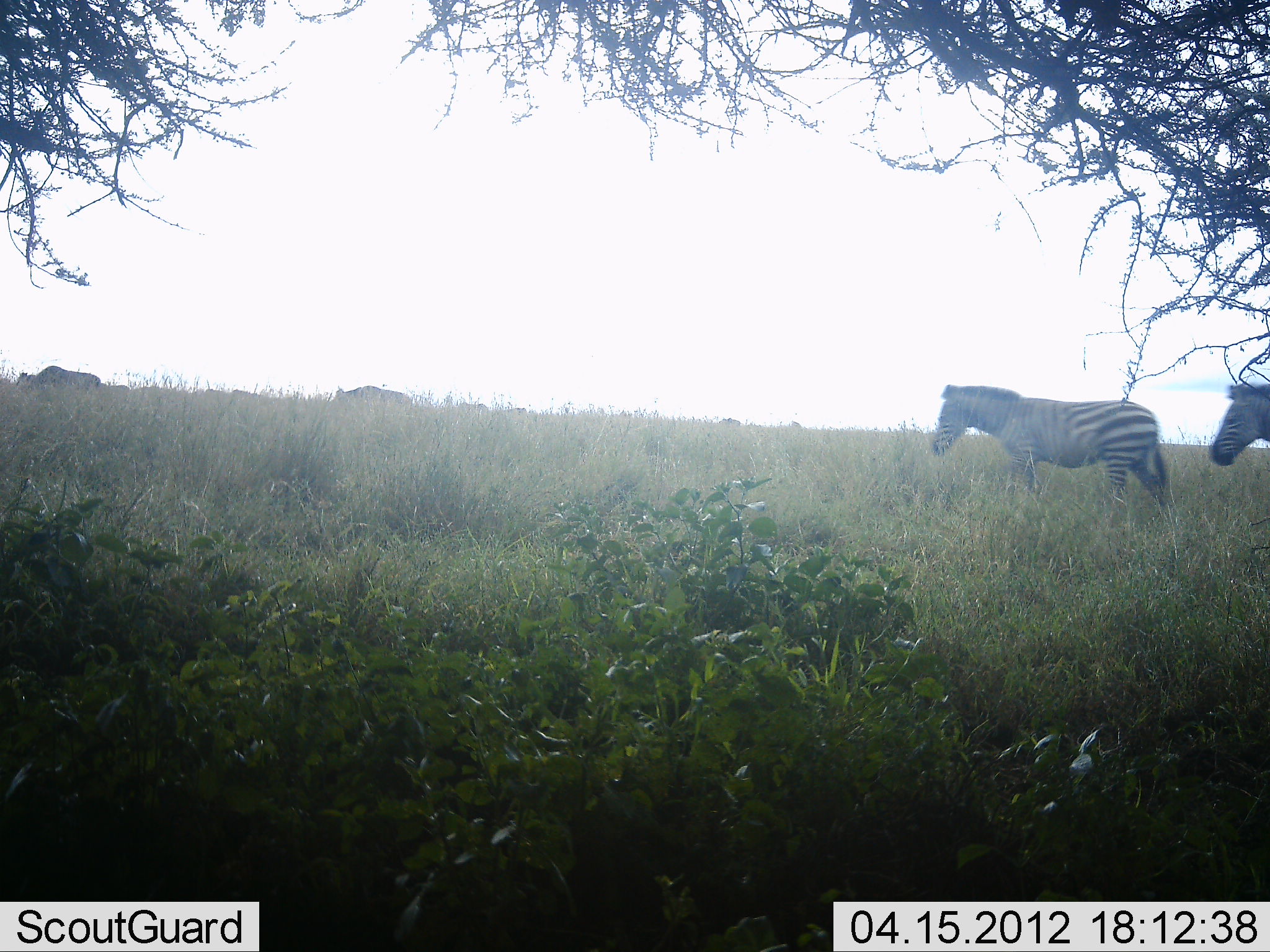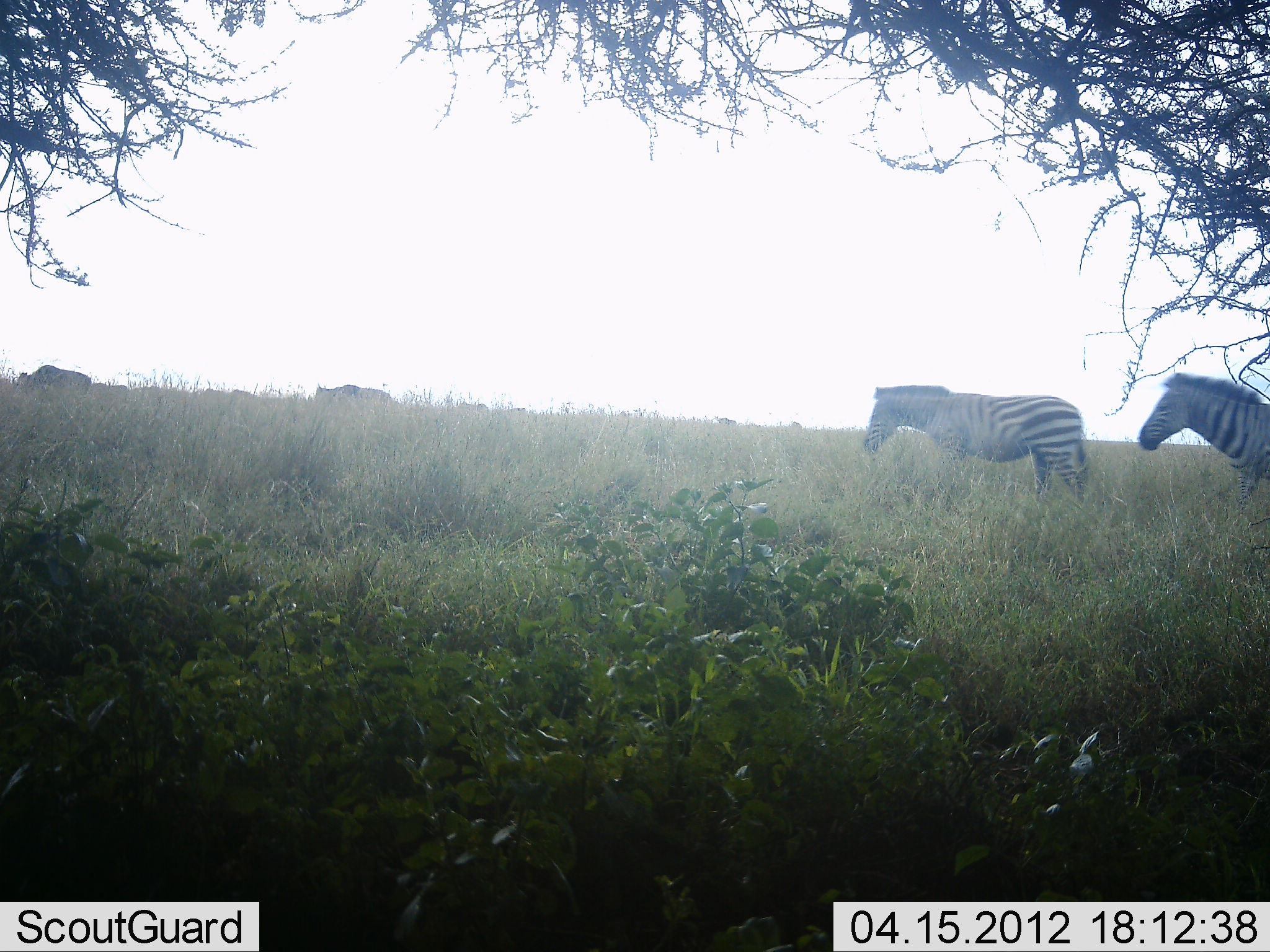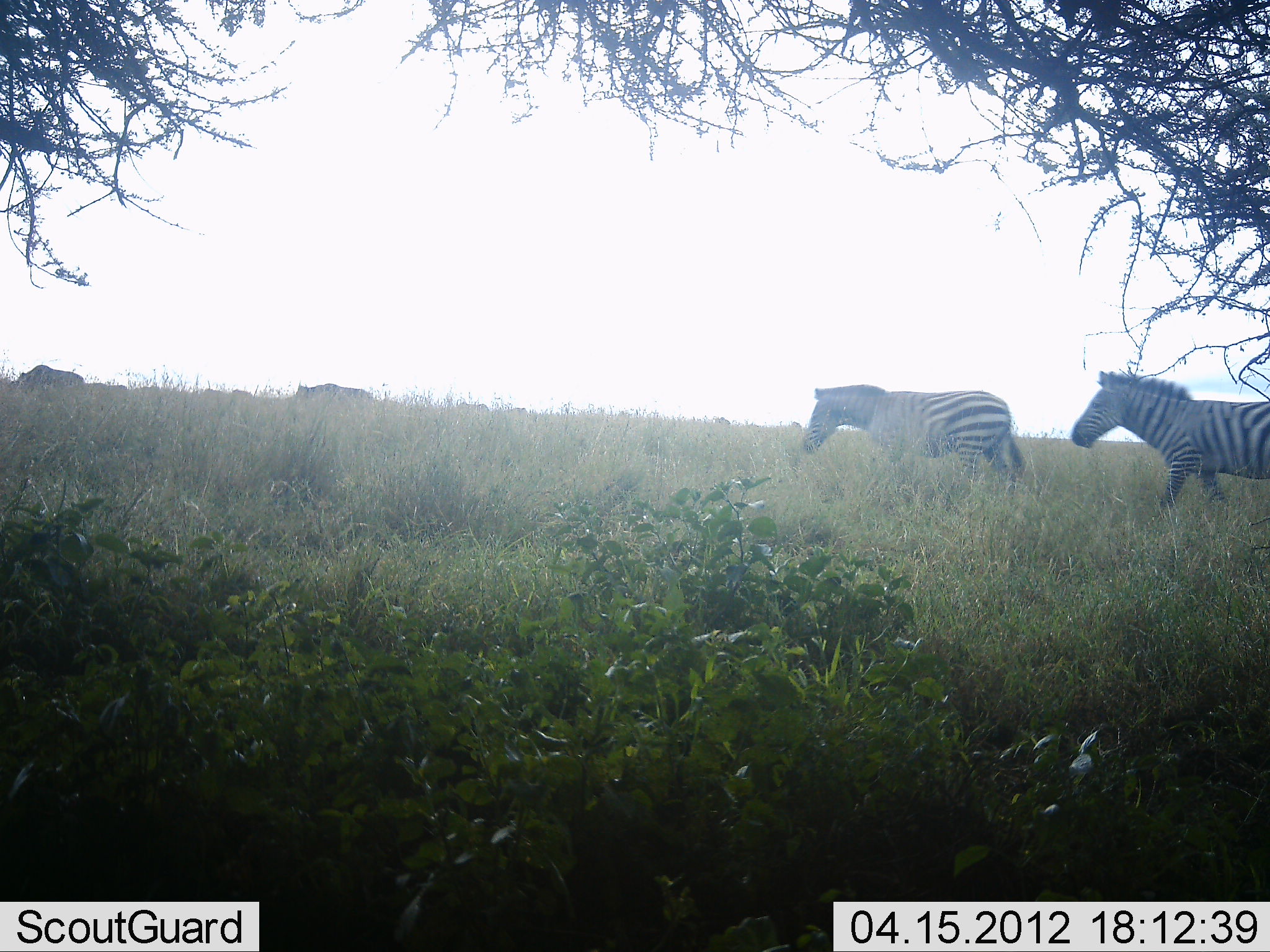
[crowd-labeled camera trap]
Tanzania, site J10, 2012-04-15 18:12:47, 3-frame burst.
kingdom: Animalia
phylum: Chordata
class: Mammalia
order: Artiodactyla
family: Bovidae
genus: Connochaetes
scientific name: Connochaetes taurinus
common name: blue wildebeest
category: wildebeest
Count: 3.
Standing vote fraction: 8%.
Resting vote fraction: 0%.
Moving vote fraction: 92%.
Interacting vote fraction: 0%.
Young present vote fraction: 0%.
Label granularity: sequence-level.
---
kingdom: Animalia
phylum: Chordata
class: Mammalia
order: Perissodactyla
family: Equidae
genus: Equus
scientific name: Equus quagga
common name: plains zebra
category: zebra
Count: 2.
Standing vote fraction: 10%.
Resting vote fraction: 0%.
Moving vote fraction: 90%.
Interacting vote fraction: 0%.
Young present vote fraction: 0%.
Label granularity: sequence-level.